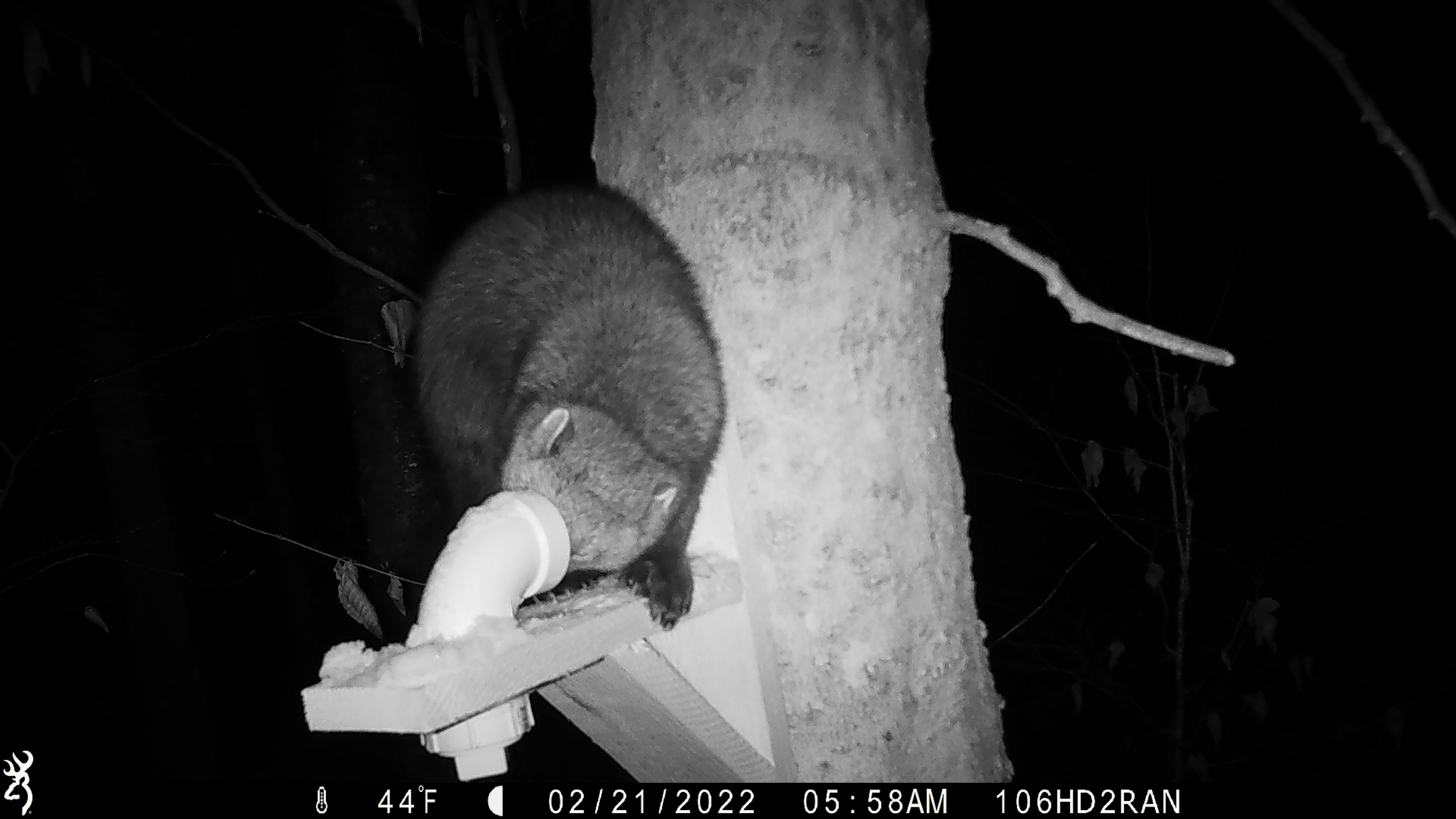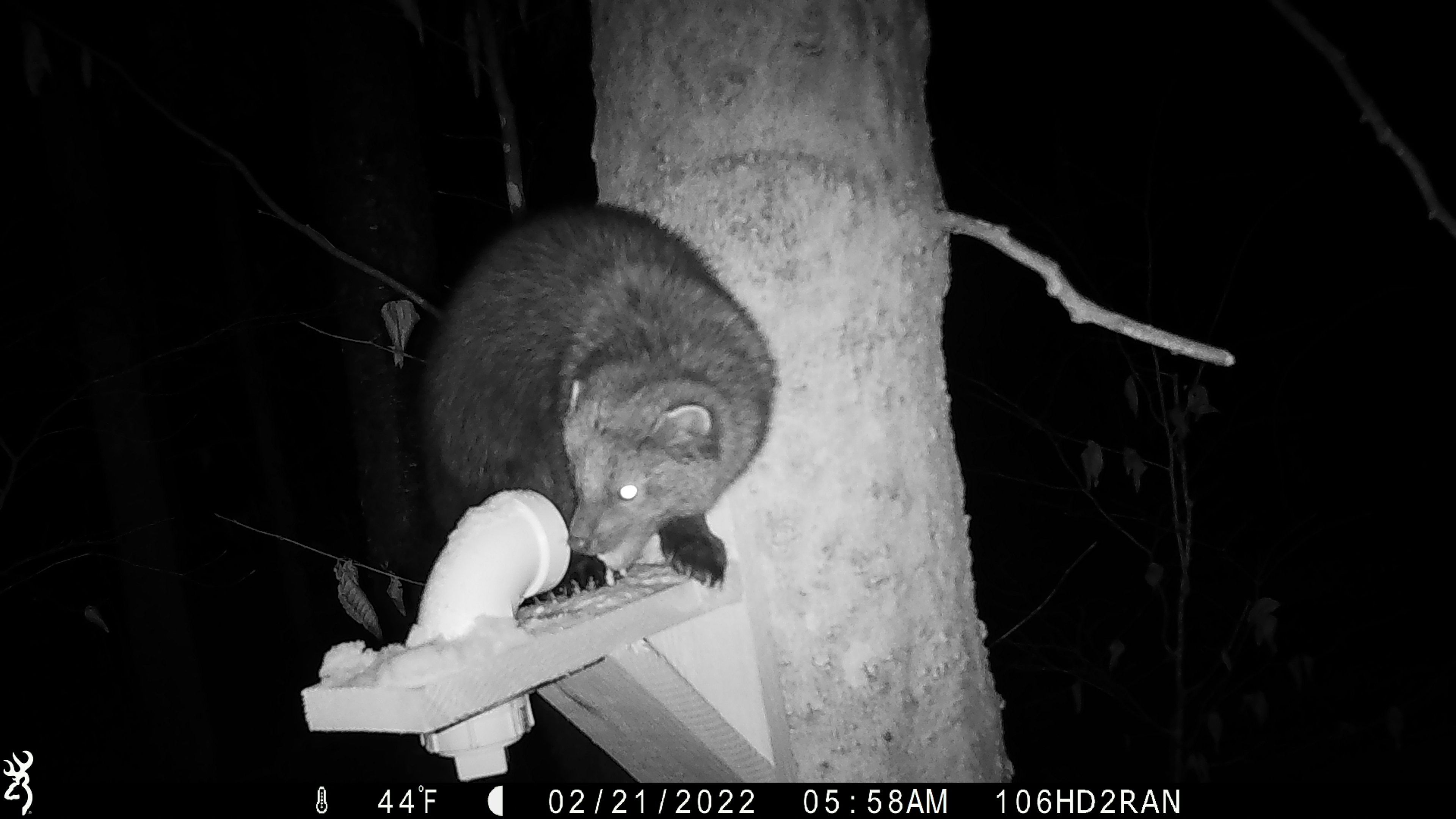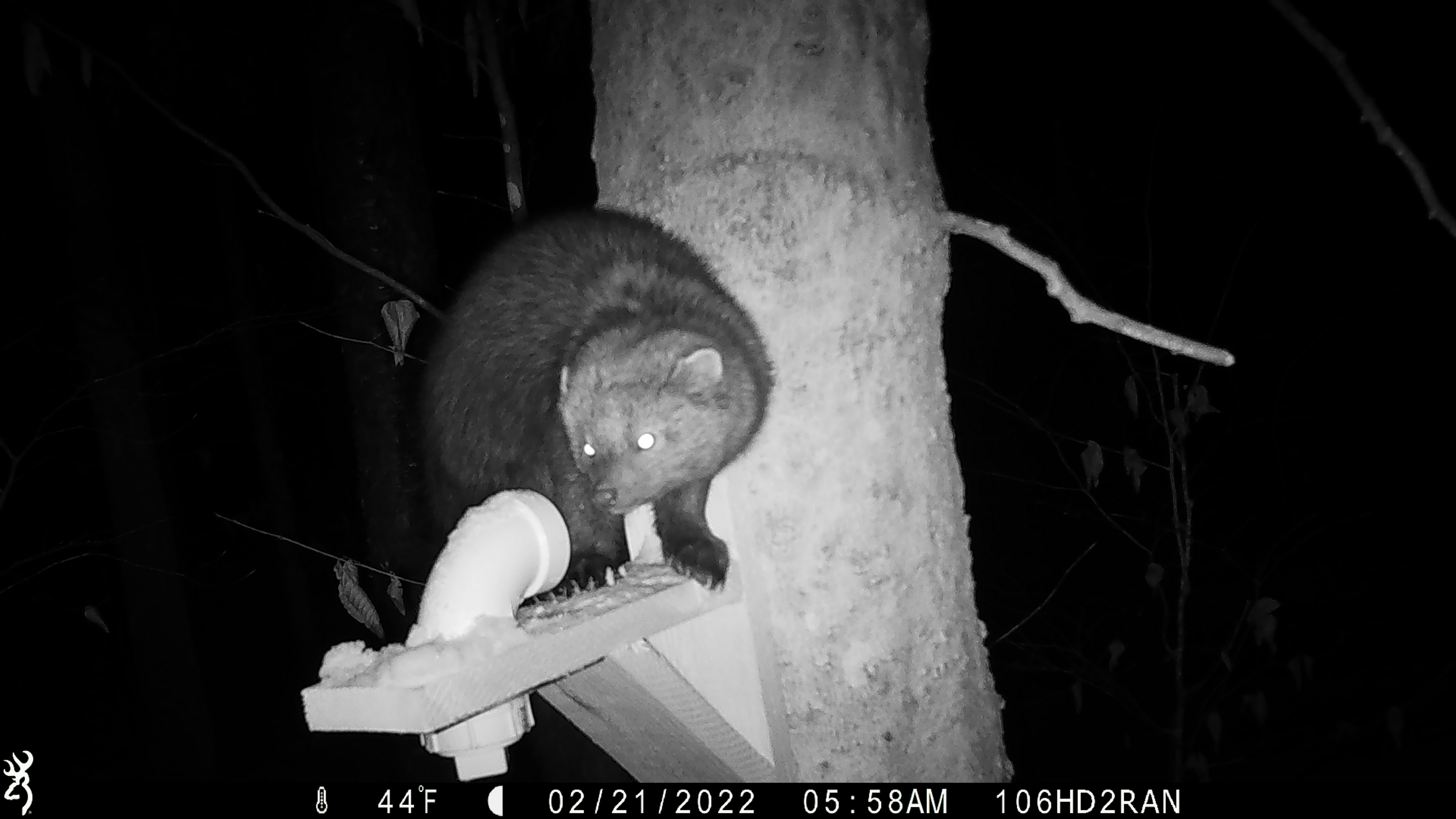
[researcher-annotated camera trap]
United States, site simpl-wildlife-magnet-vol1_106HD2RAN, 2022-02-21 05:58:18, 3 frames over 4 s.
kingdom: Animalia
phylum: Chordata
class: Mammalia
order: Carnivora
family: Mustelidae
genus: Pekania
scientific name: Pekania pennanti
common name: fisher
Fisher (Pekania pennanti).